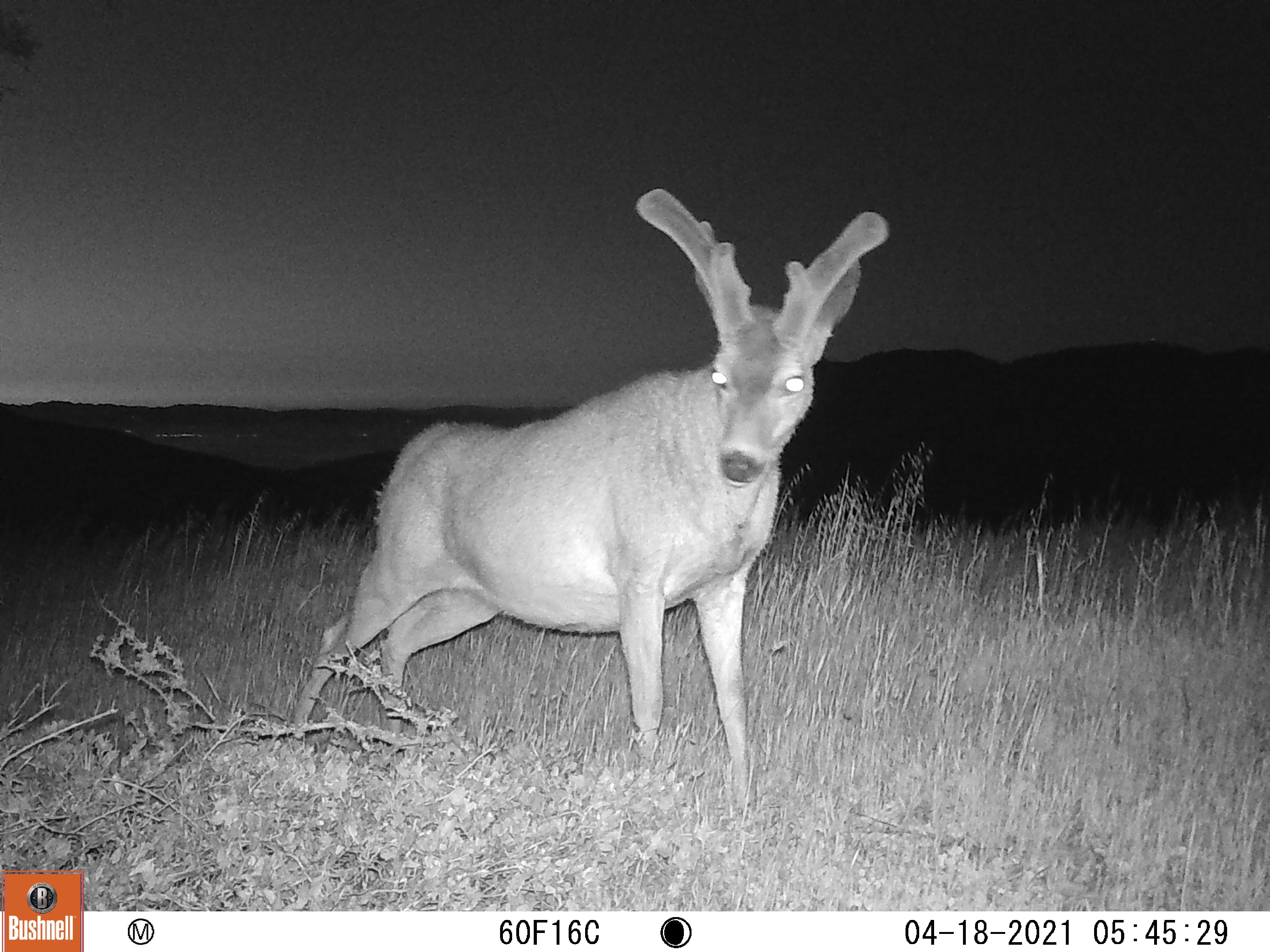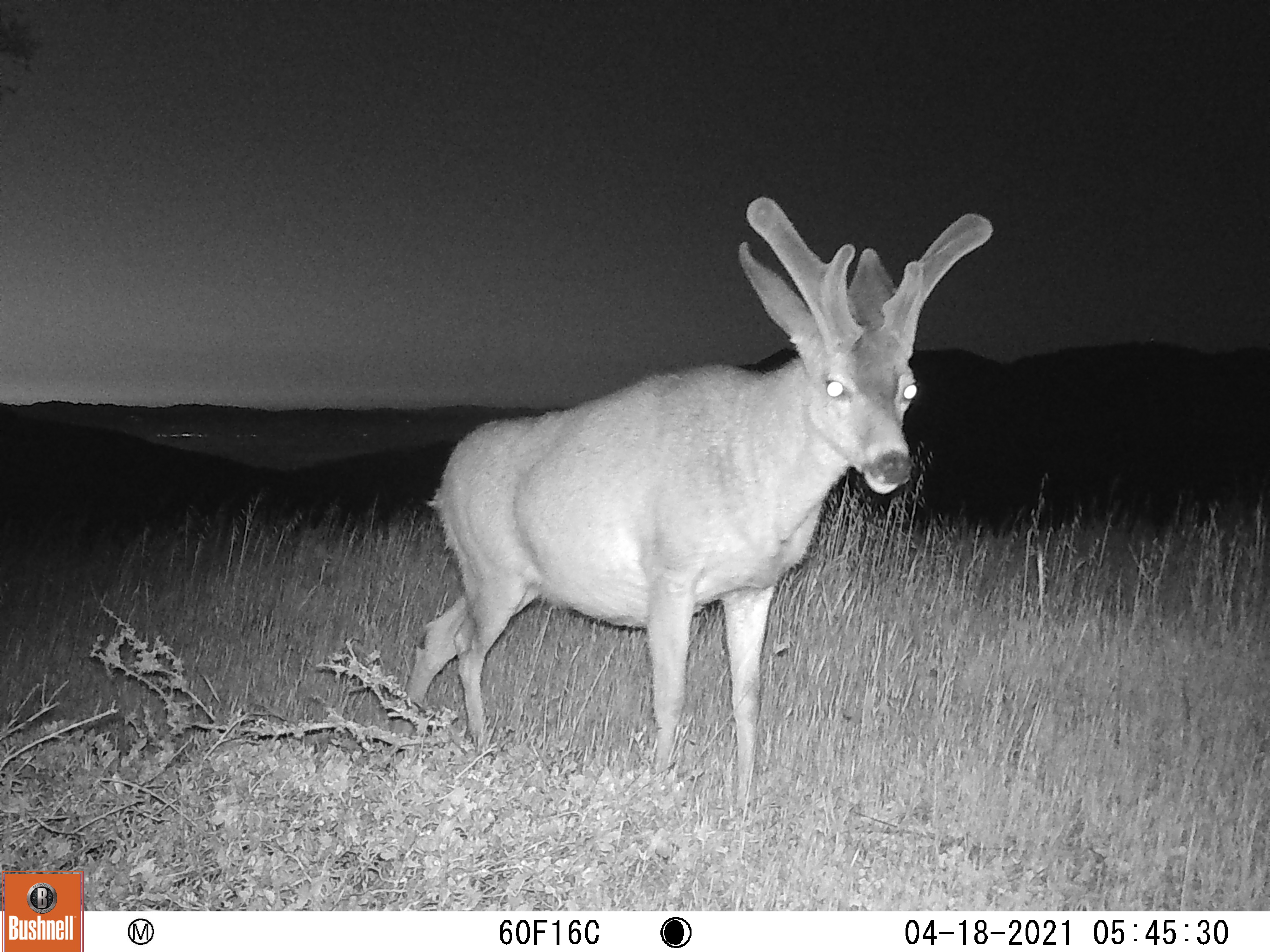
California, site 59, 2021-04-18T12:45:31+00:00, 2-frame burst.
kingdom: Animalia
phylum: Chordata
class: Mammalia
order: Artiodactyla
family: Cervidae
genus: Odocoileus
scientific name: Odocoileus hemionus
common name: mule deer